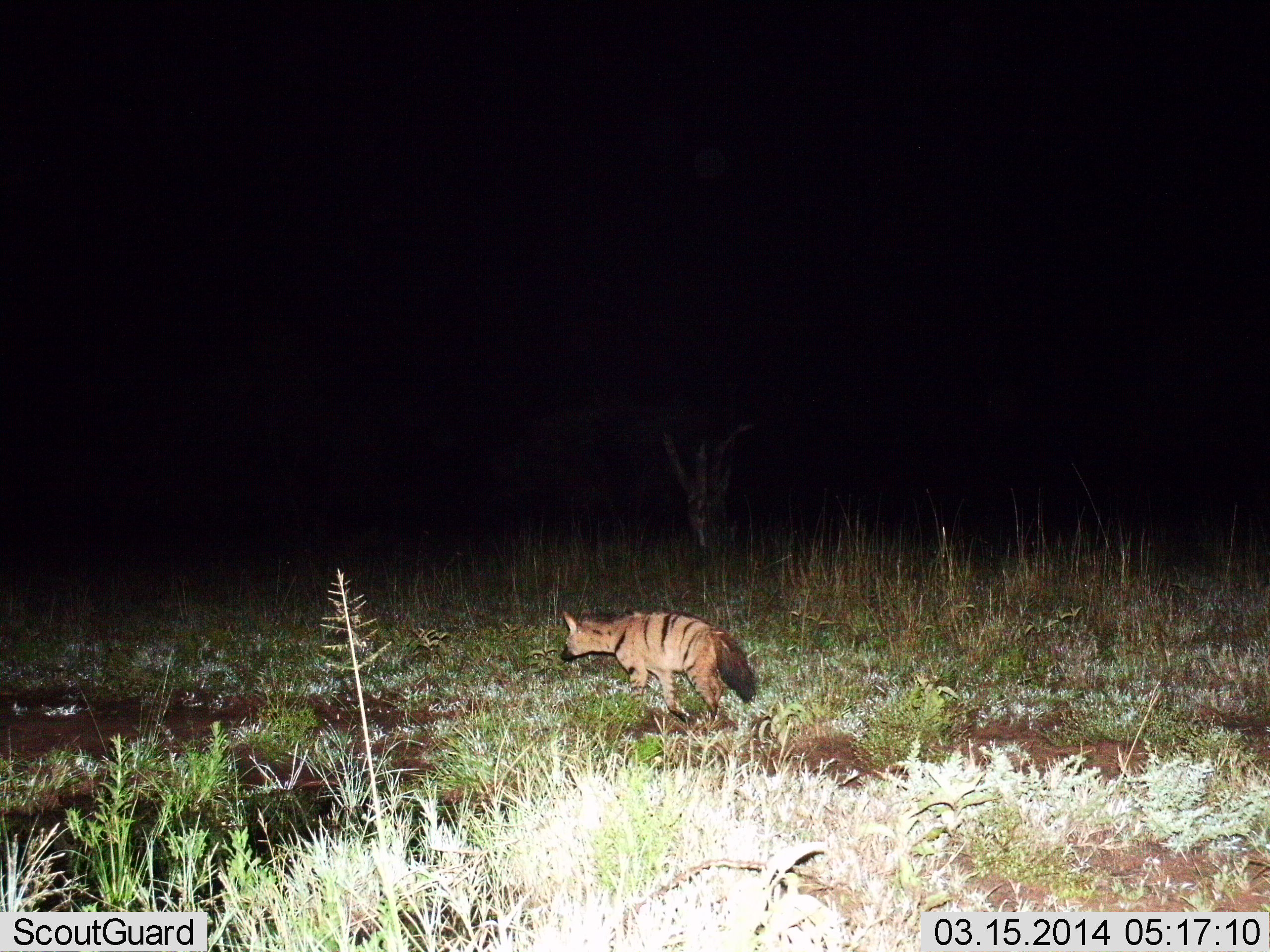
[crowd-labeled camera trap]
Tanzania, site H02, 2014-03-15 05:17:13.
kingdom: Animalia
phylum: Chordata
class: Mammalia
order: Carnivora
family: Hyaenidae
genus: Proteles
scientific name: Proteles cristatus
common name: aardwolf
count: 1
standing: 26%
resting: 0%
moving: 79%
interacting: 0%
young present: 0%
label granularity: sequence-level